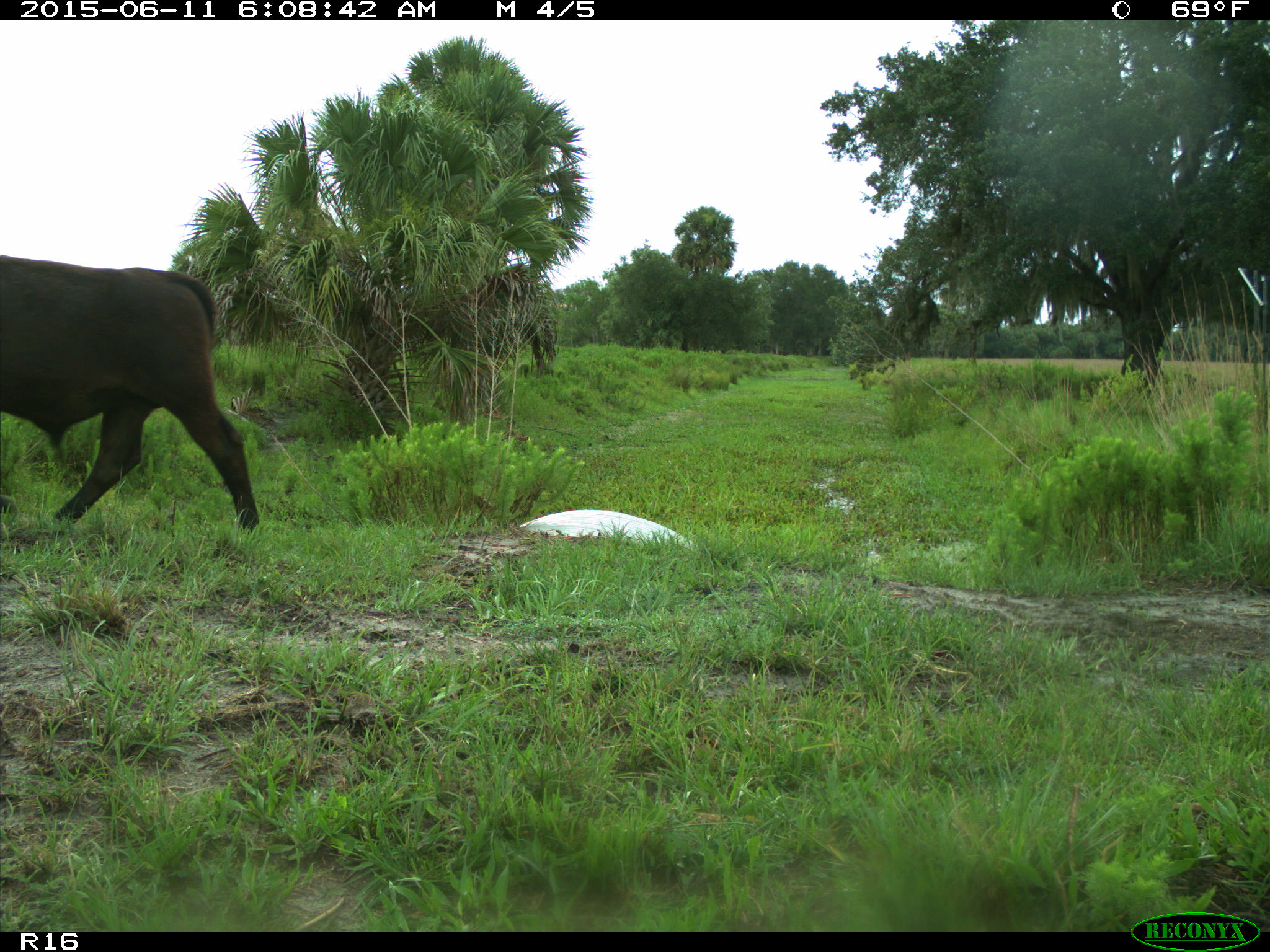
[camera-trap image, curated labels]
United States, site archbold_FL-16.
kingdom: Animalia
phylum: Chordata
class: Mammalia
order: Artiodactyla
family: Bovidae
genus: Bos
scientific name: Bos taurus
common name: domestic cow